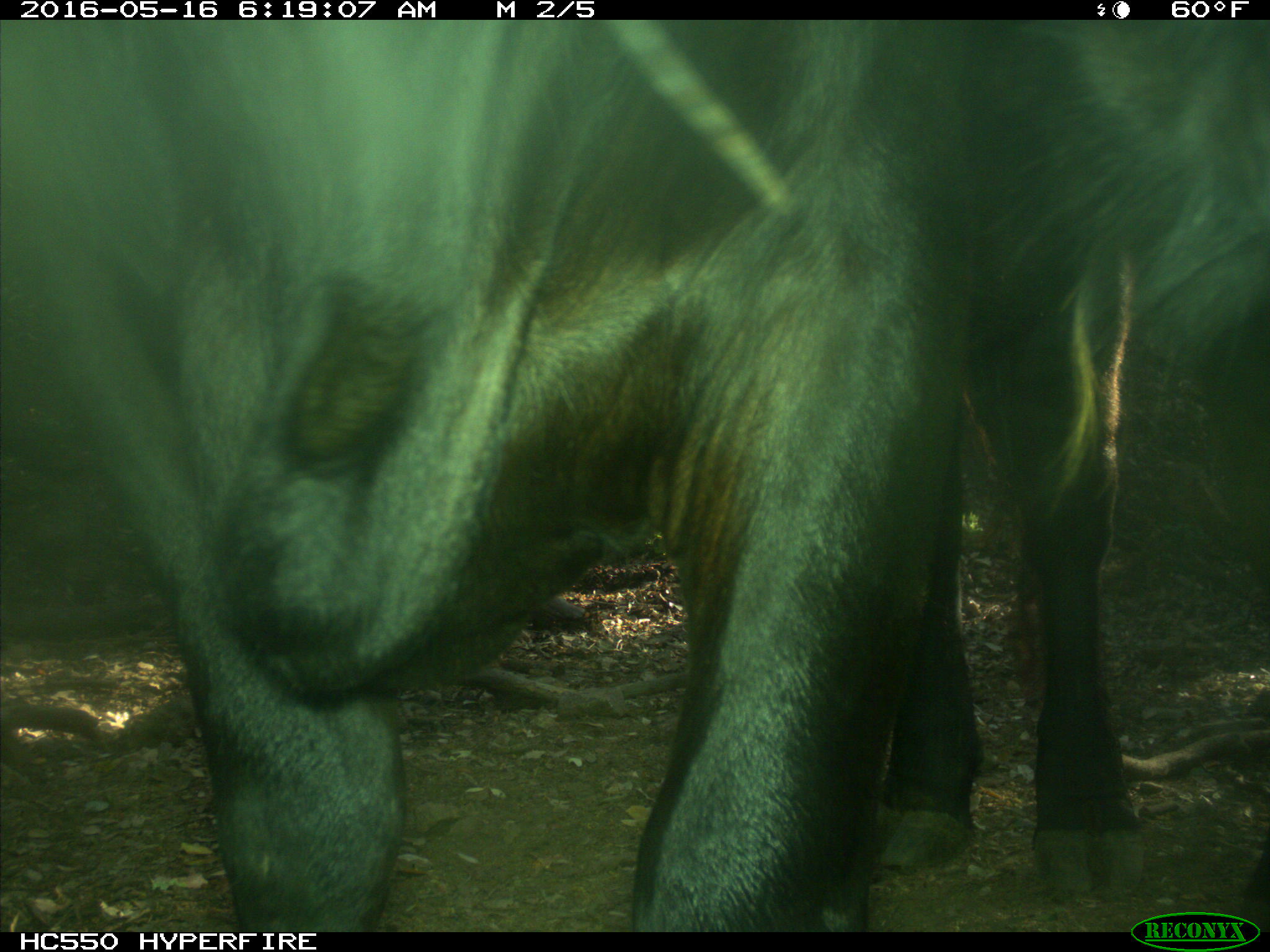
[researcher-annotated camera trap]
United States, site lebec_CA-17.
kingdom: Animalia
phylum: Chordata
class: Mammalia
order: Artiodactyla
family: Bovidae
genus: Bos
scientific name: Bos taurus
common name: domestic cow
Bos taurus (domestic cow).